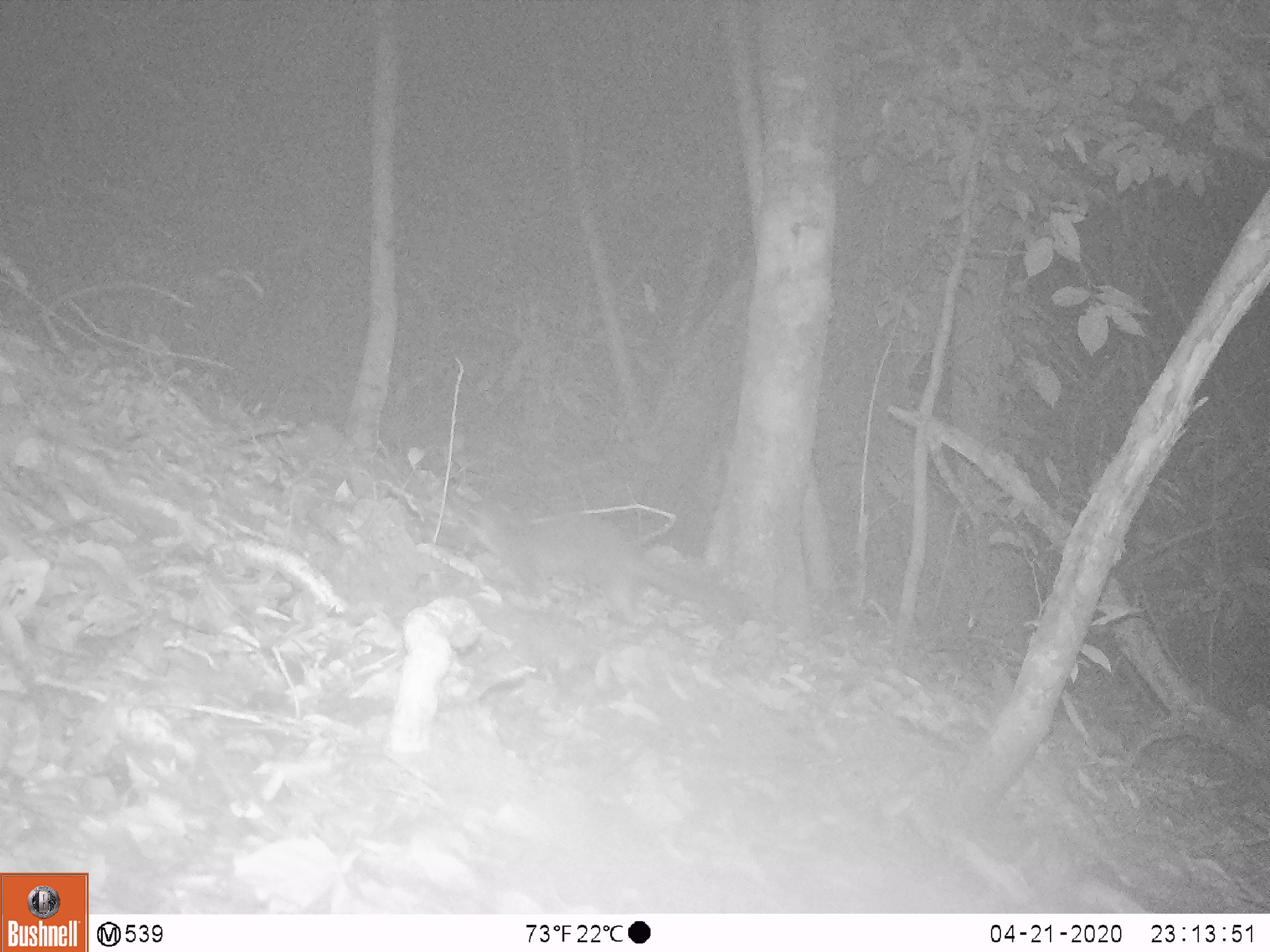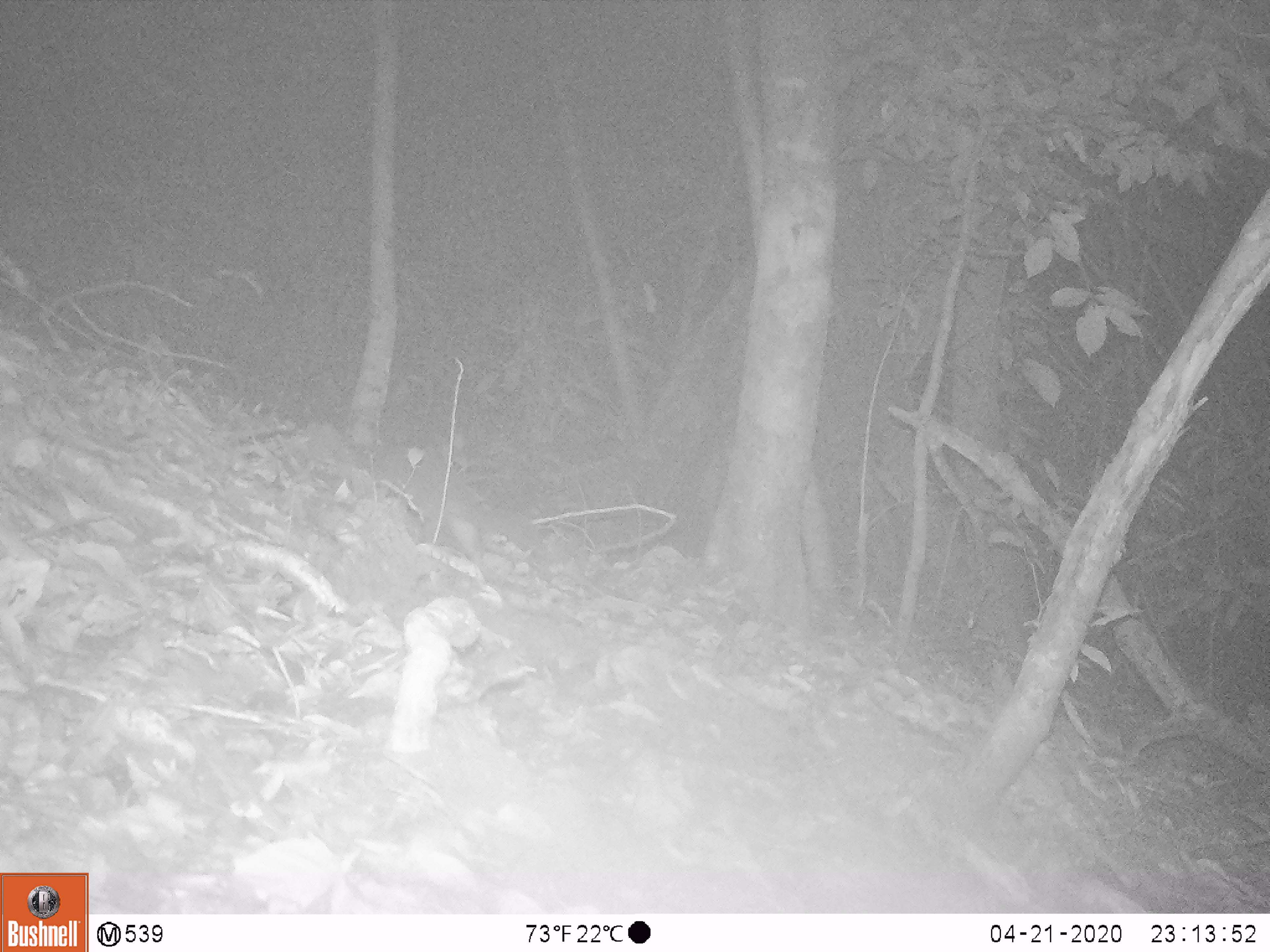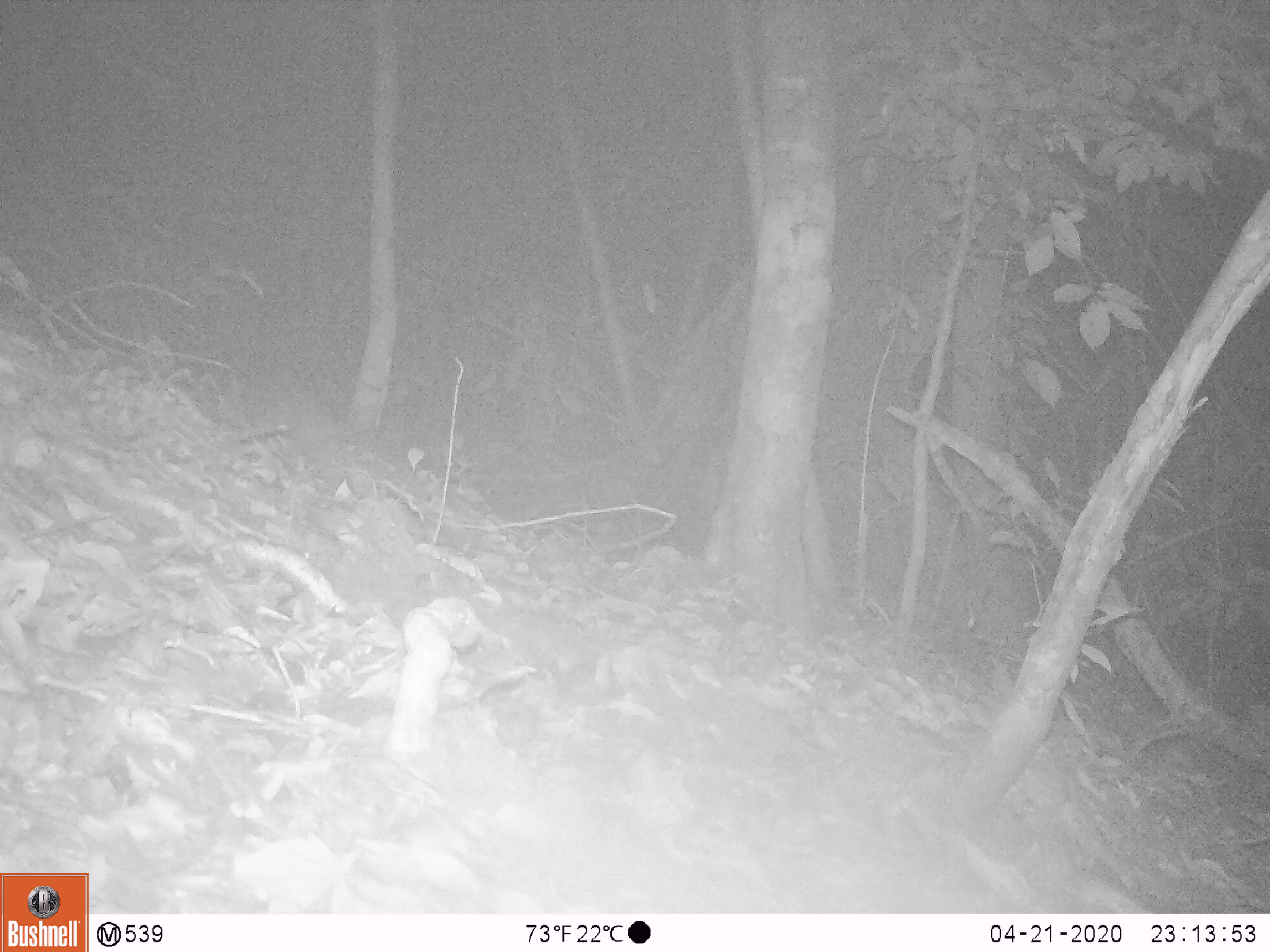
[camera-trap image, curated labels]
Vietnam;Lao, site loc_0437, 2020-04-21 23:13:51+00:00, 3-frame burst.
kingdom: Animalia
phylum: Chordata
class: Mammalia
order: Carnivora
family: Mustelidae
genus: Melogale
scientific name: Melogale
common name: ferret badger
Ferret badger (Melogale). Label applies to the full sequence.